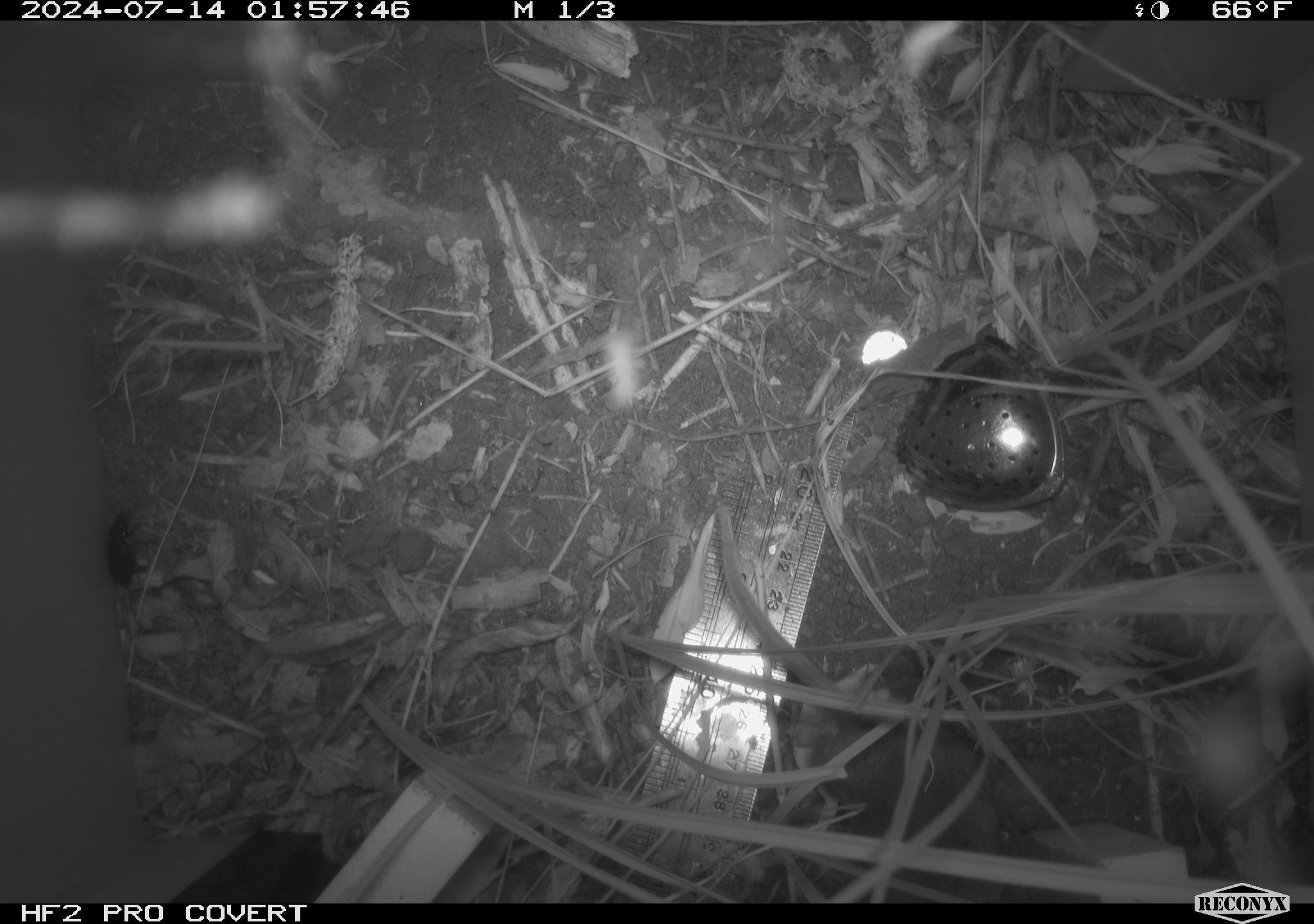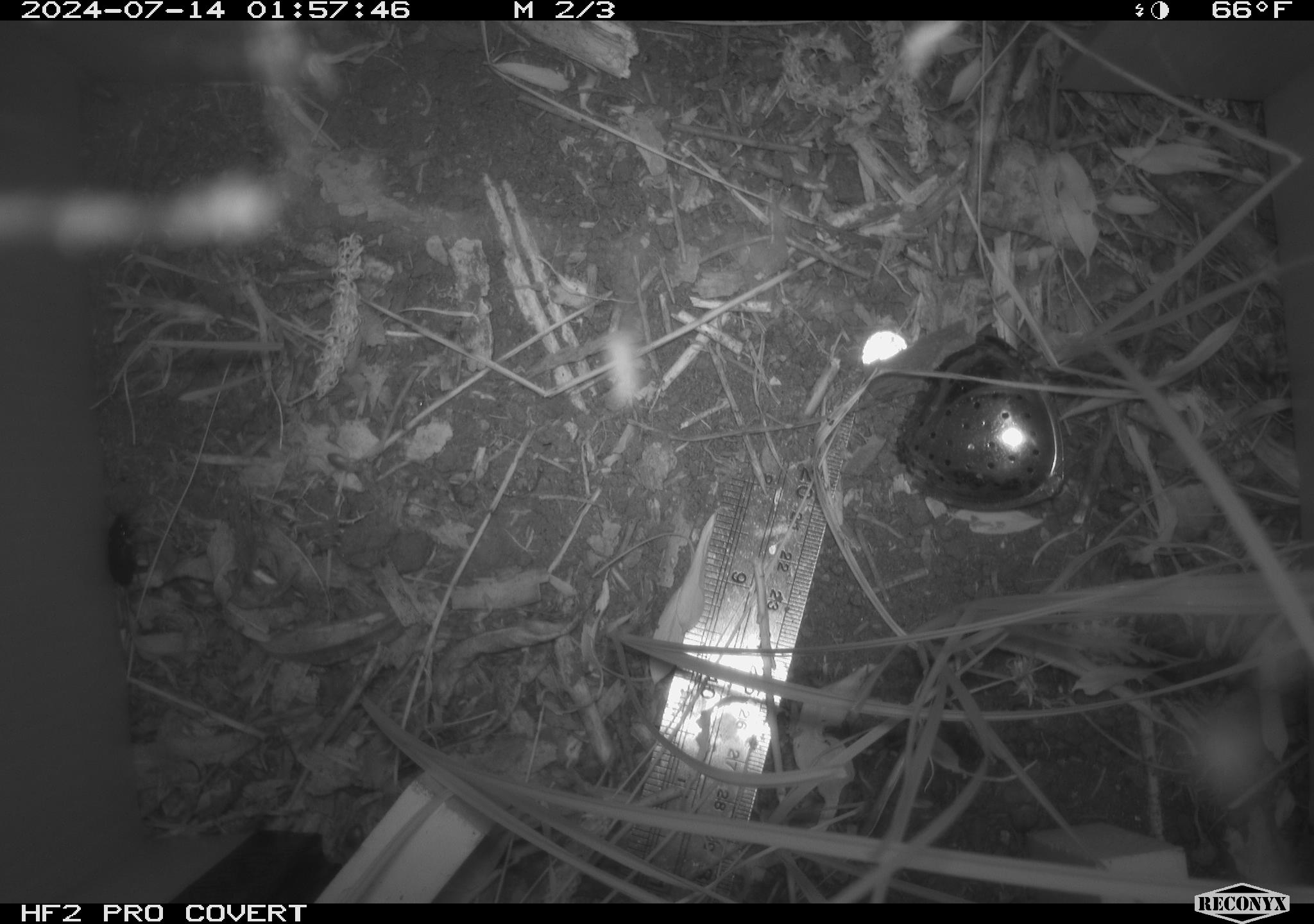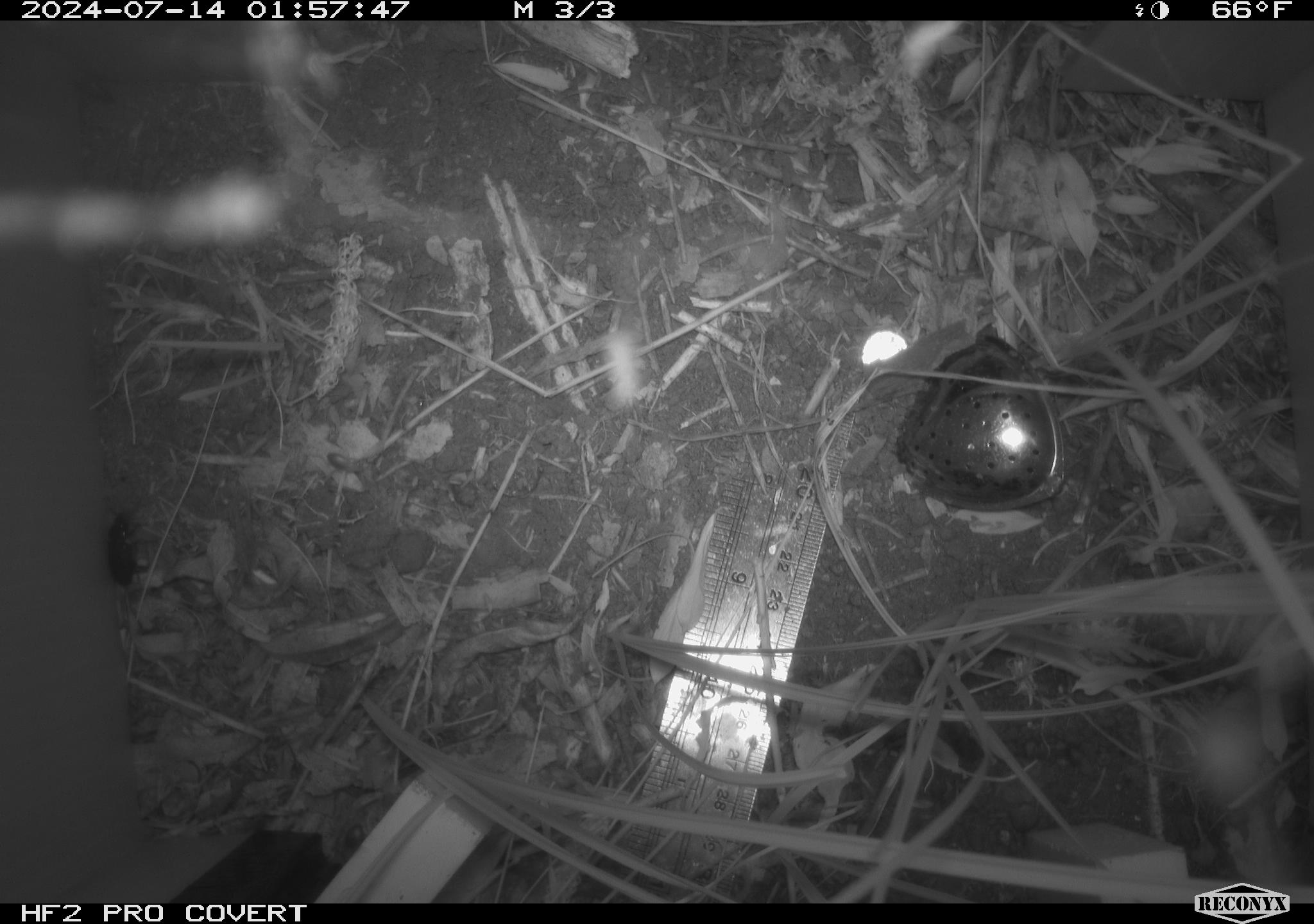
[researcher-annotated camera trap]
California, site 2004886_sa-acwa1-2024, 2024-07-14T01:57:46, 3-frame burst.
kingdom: Animalia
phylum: Chordata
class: Mammalia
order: Rodentia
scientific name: Rodentia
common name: rodent